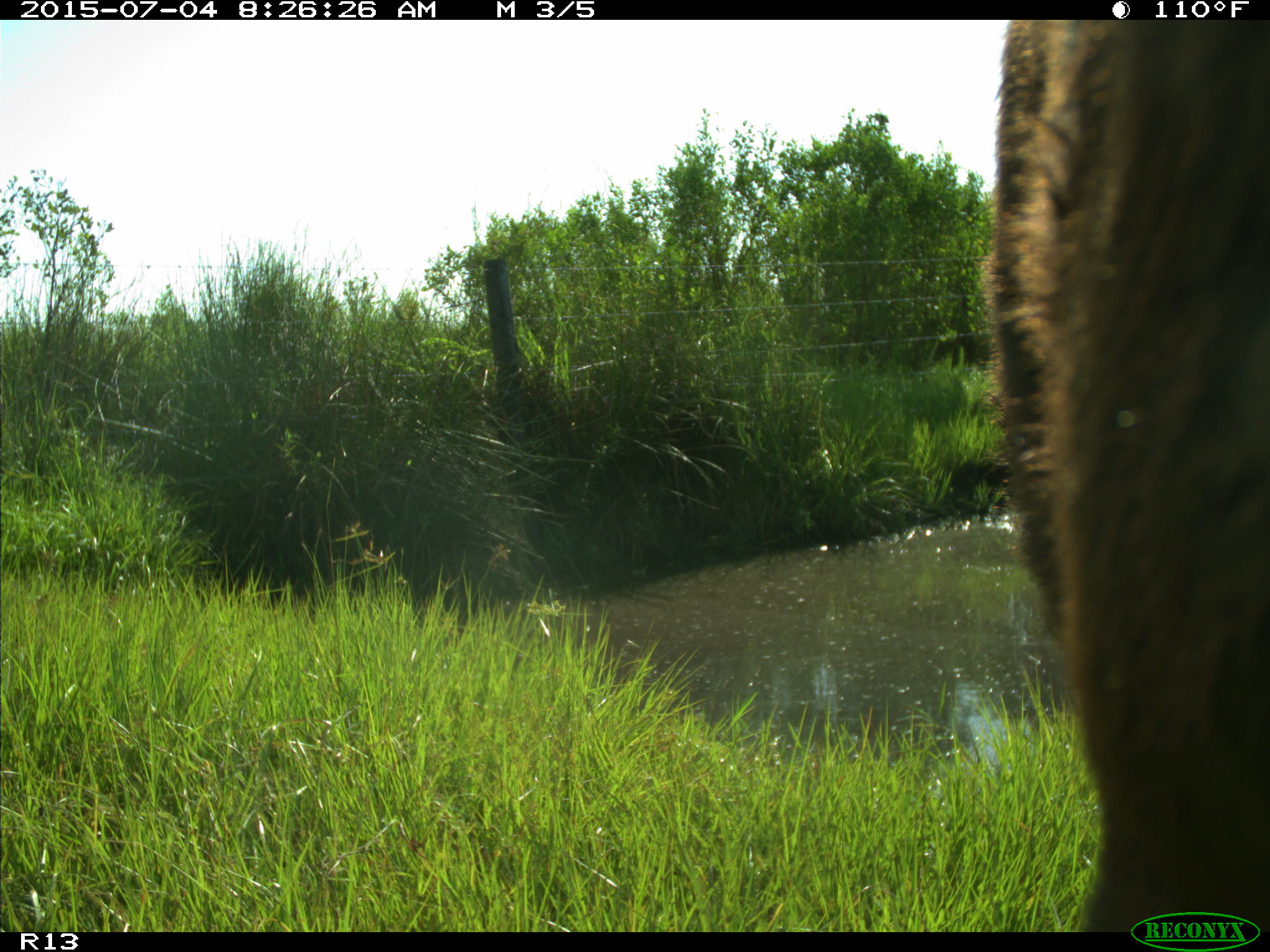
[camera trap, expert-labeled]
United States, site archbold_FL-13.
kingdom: Animalia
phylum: Chordata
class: Mammalia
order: Artiodactyla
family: Bovidae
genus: Bos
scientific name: Bos taurus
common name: domestic cow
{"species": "Bos taurus (domestic cow)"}